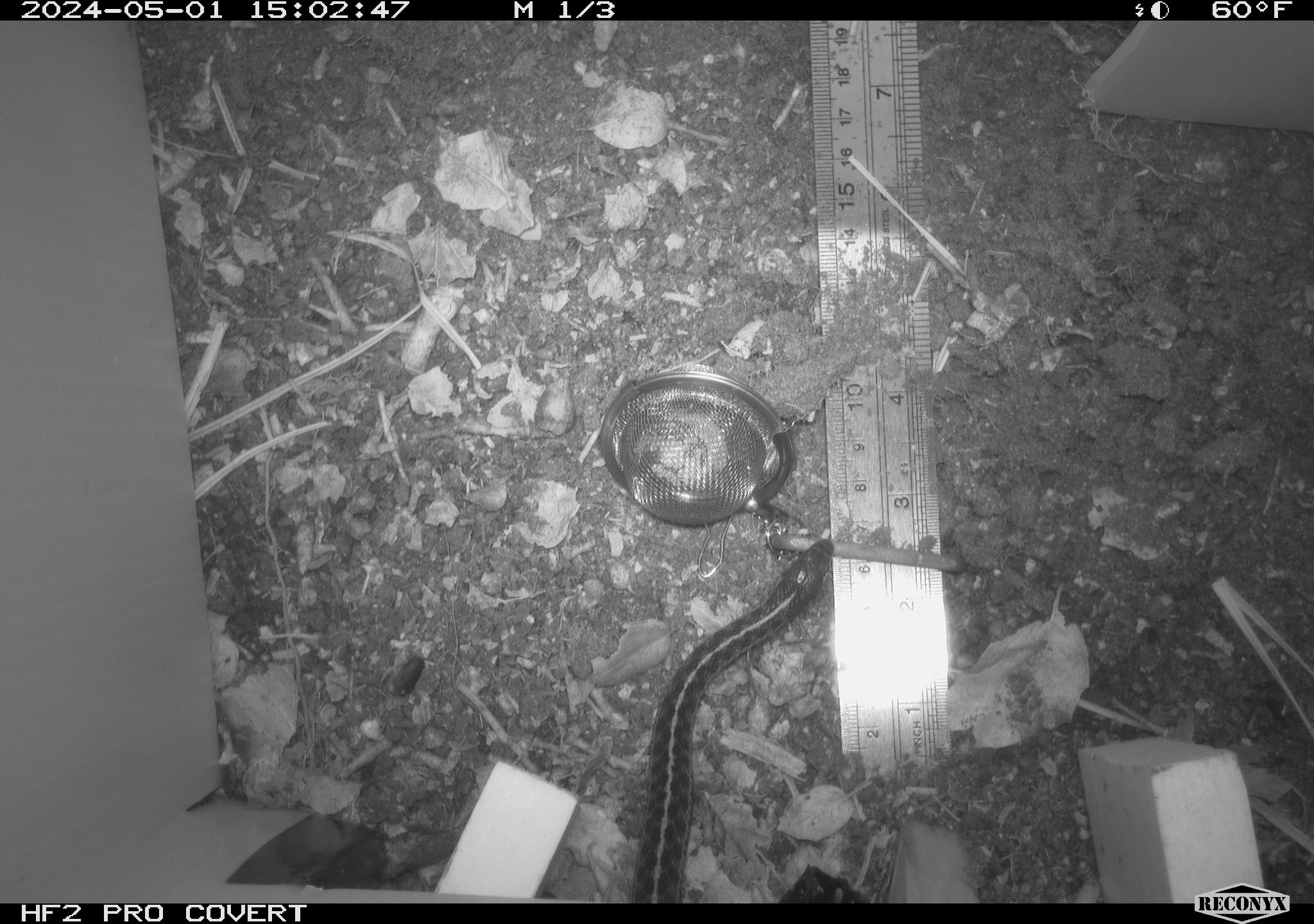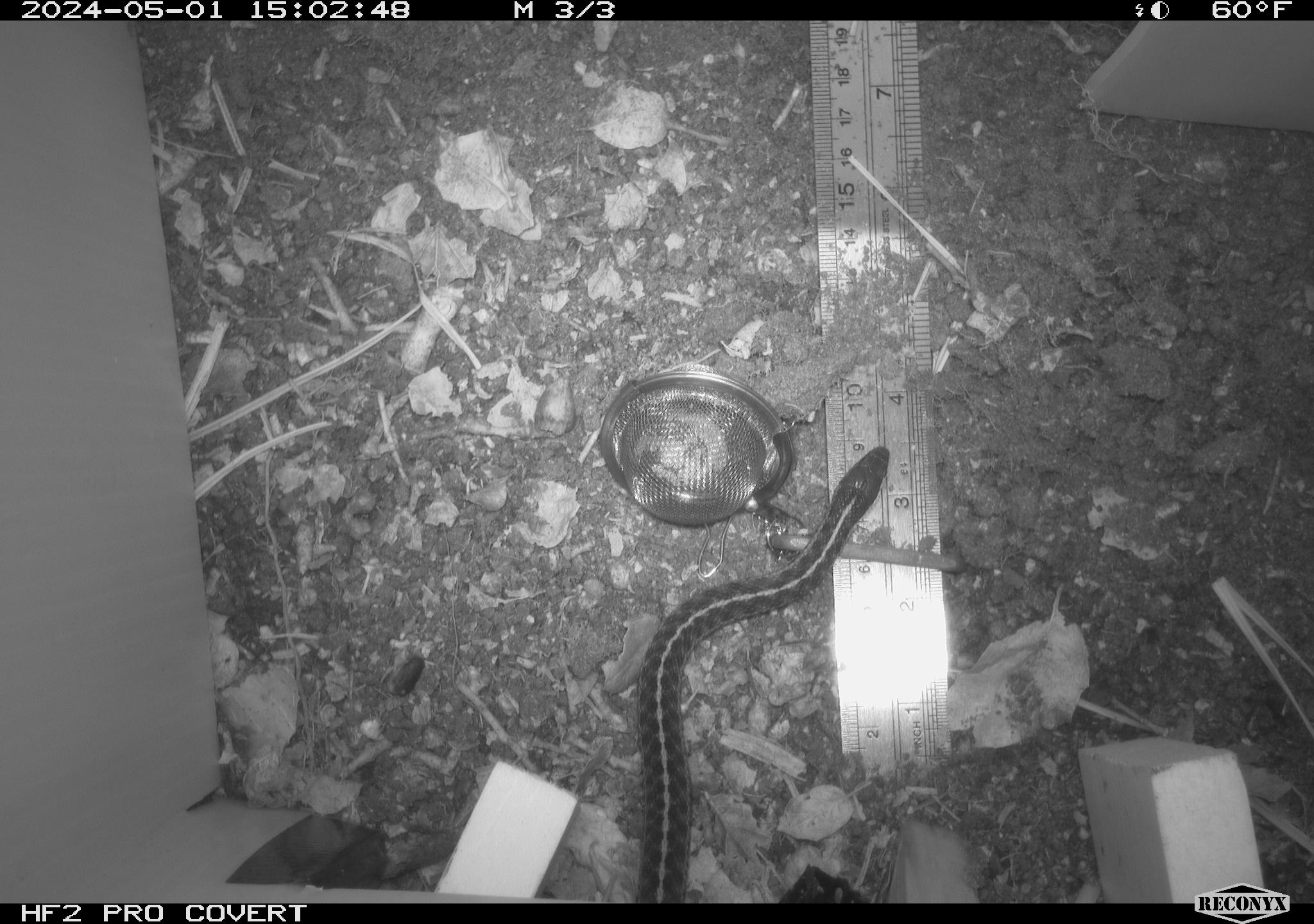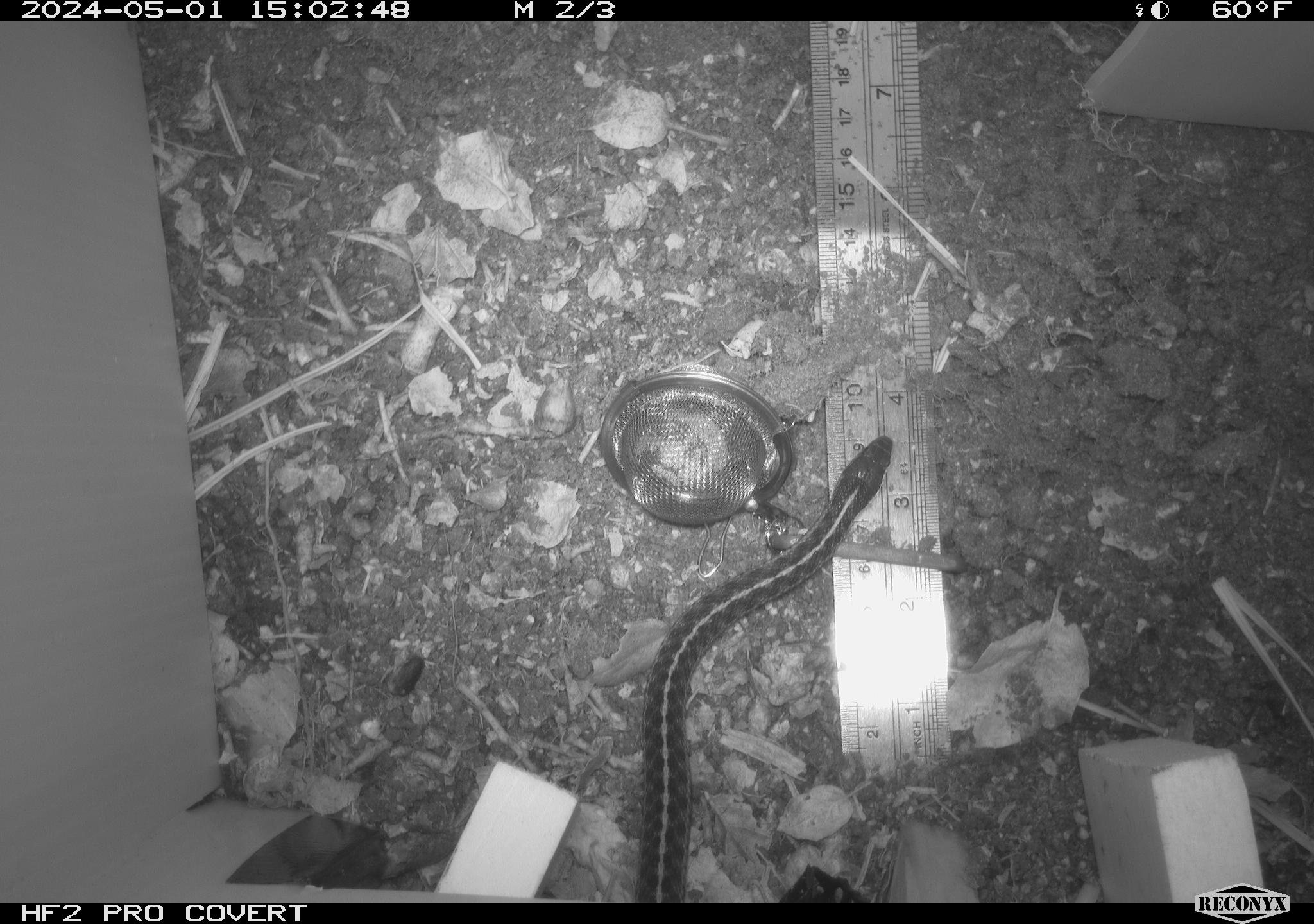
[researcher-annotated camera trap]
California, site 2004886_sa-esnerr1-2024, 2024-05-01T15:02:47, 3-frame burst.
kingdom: Animalia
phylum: Chordata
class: Reptilia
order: Squamata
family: Colubridae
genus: Thamnophis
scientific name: Thamnophis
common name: american gartersnakes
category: thamnophis species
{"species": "thamnophis species (american gartersnakes) (Thamnophis)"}